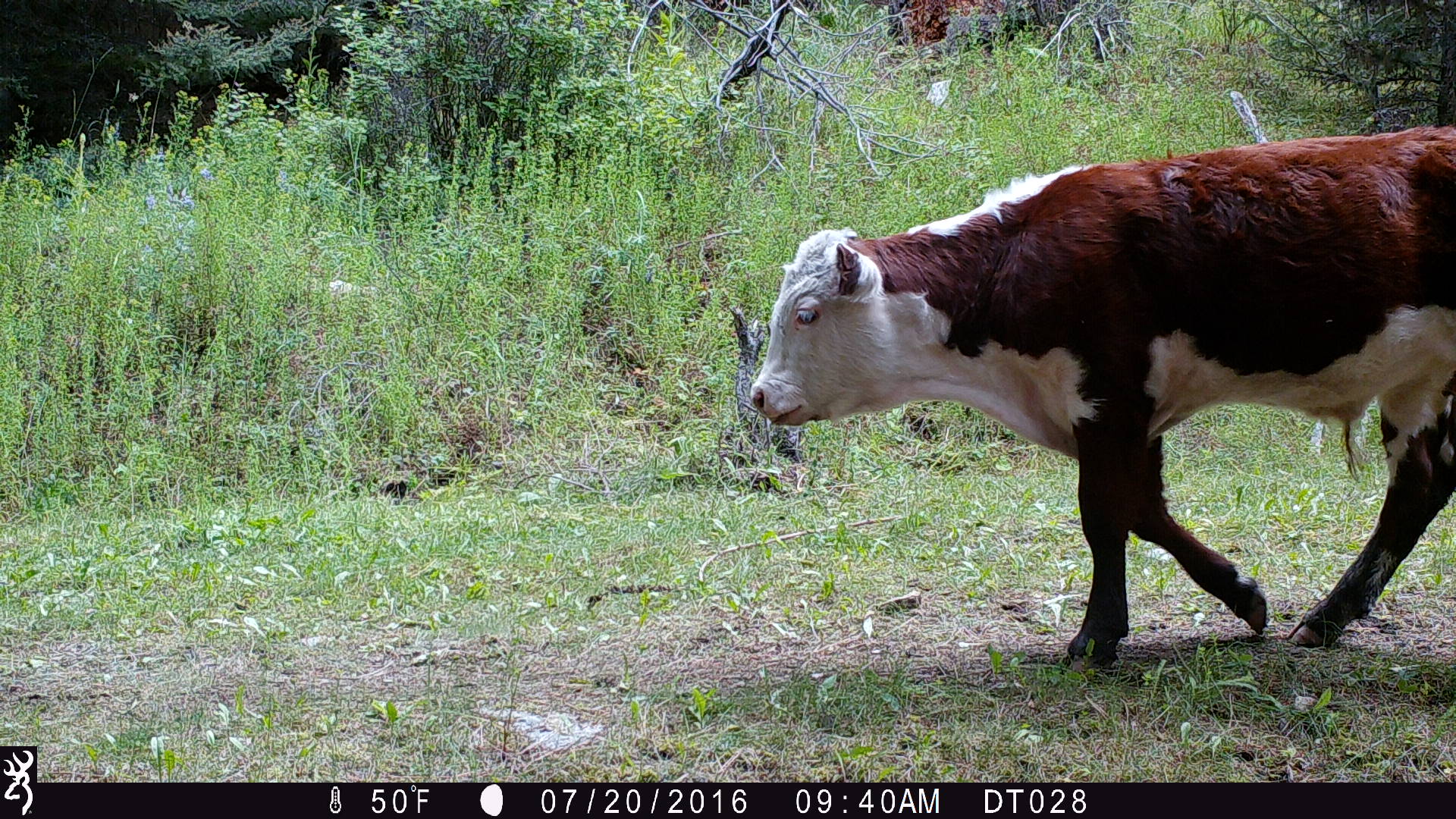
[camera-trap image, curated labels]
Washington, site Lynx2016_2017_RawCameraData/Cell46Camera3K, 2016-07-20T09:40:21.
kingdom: Animalia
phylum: Chordata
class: Mammalia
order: Artiodactyla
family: Bovidae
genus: Bos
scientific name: Bos taurus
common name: domestic cattle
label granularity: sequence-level